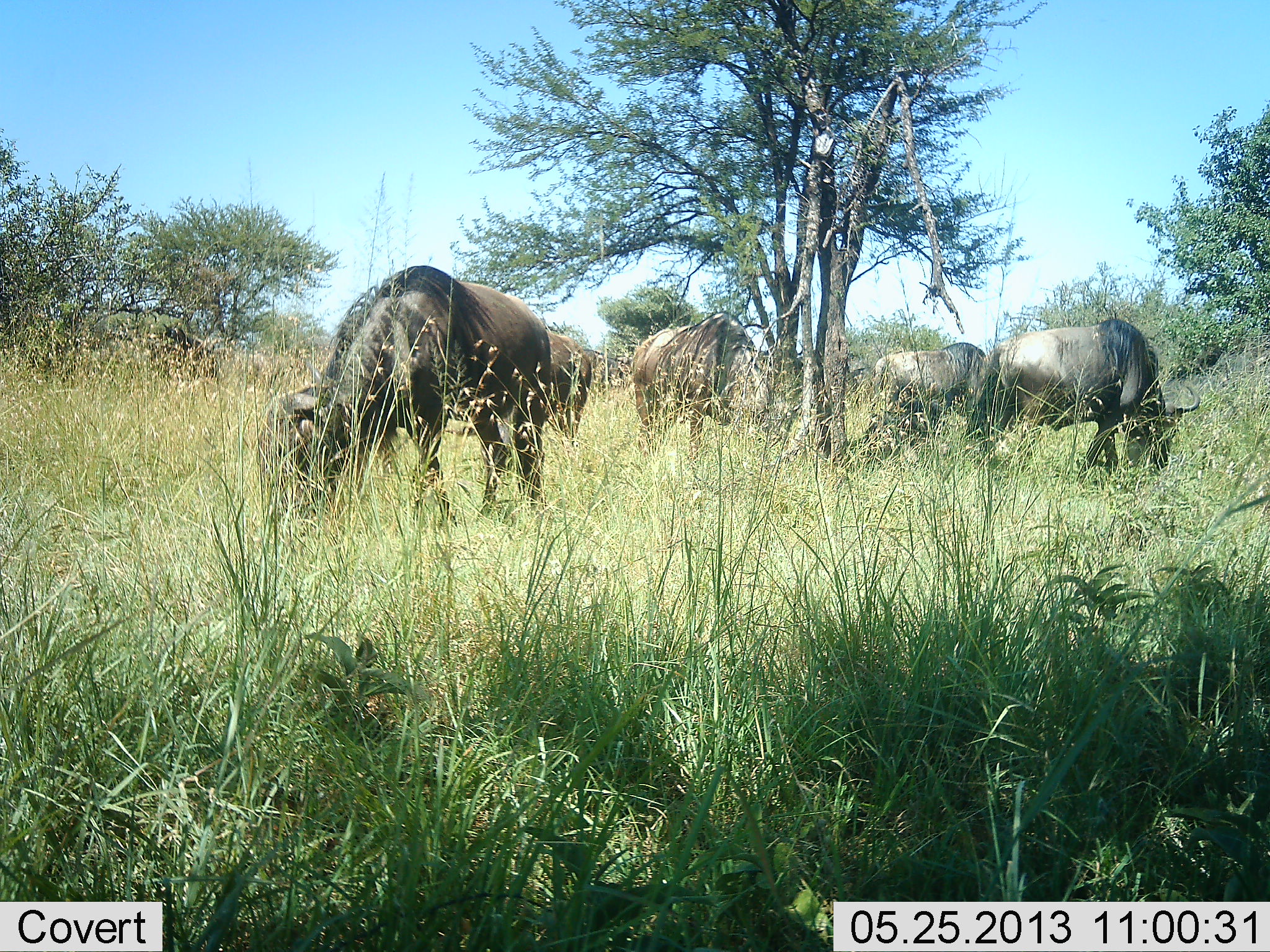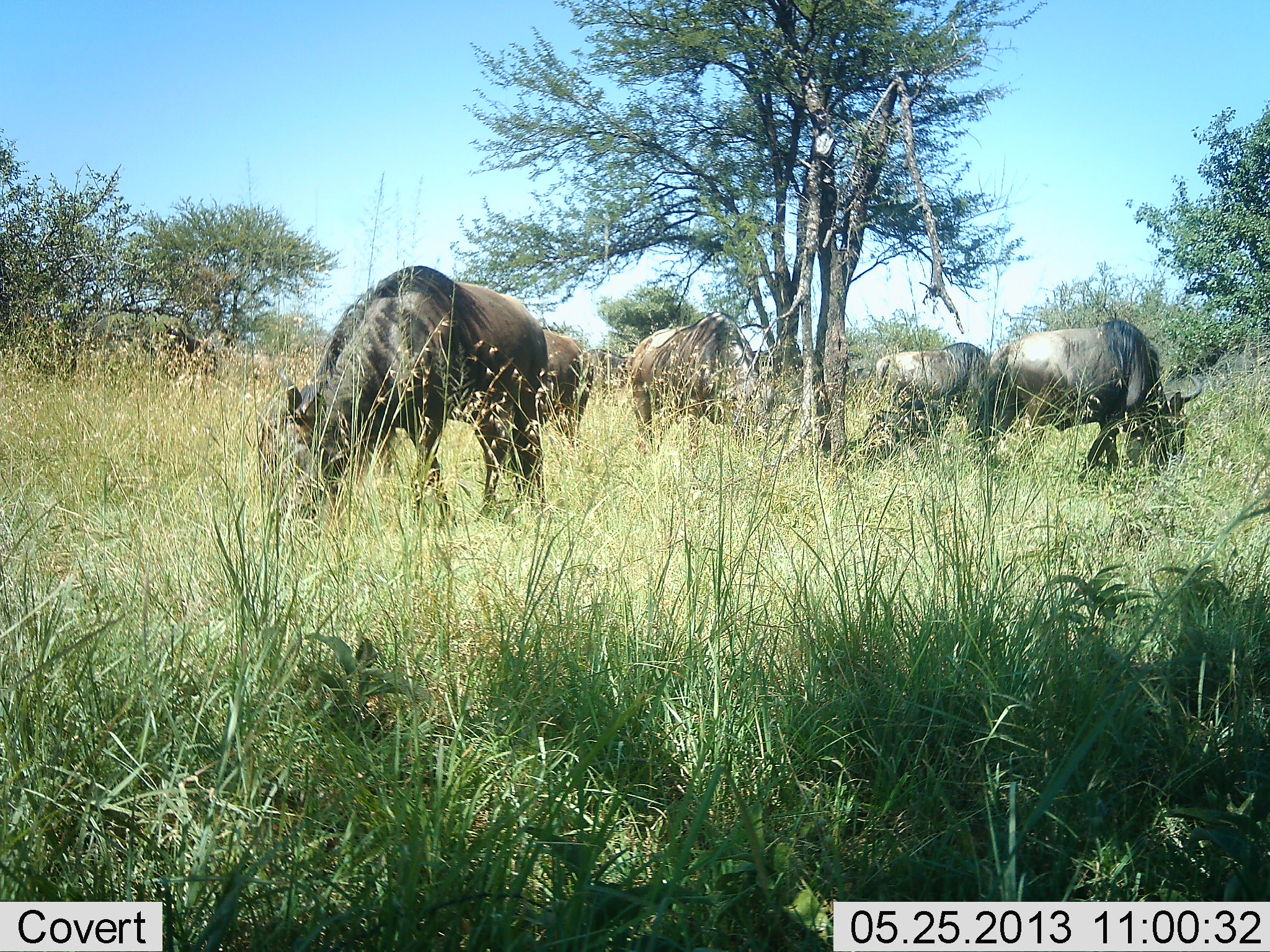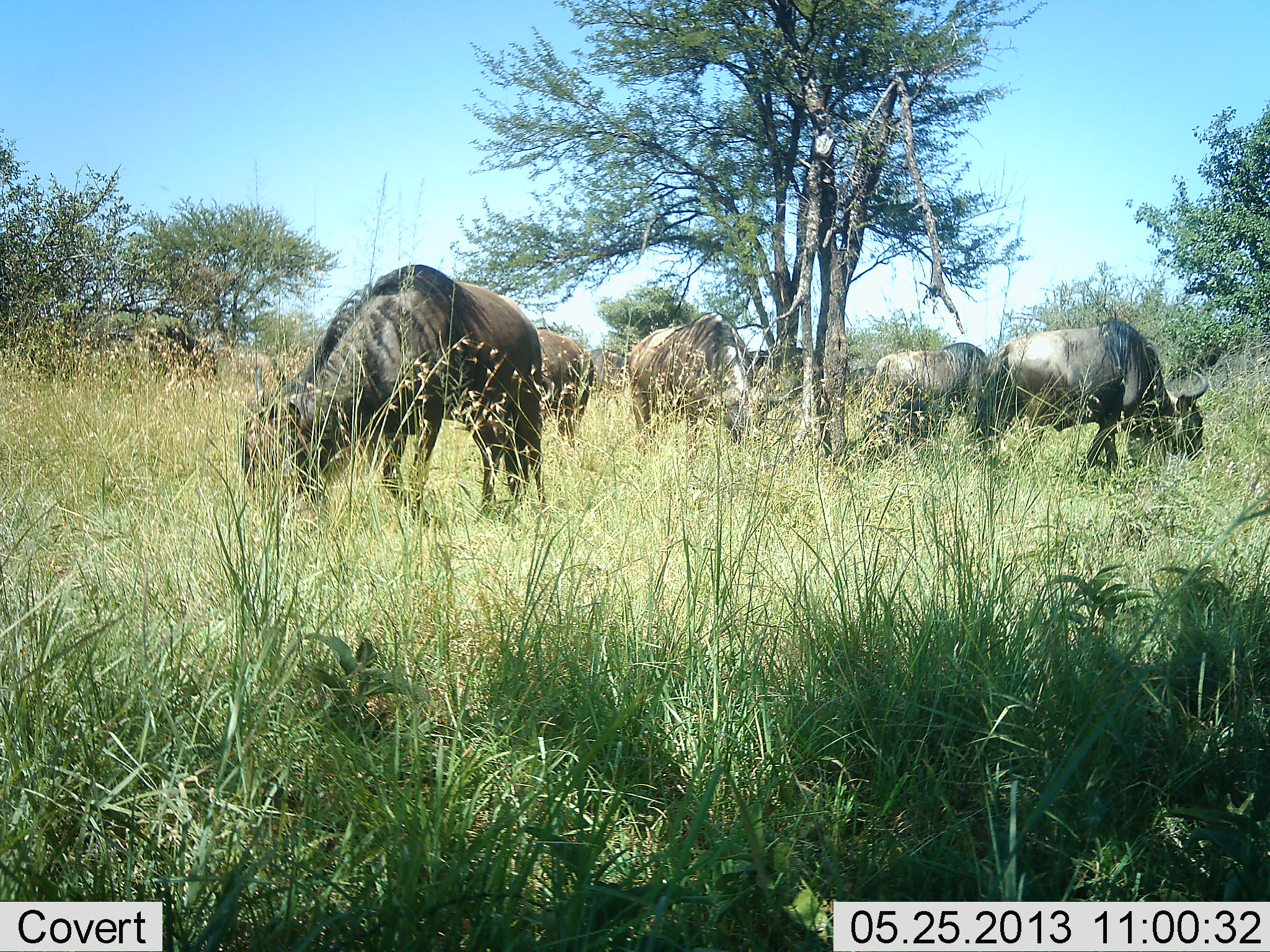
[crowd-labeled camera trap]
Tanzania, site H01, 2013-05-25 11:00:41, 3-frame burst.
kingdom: Animalia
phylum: Chordata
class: Mammalia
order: Artiodactyla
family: Bovidae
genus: Connochaetes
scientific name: Connochaetes taurinus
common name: blue wildebeest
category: wildebeest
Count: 6.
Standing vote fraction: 33%.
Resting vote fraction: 10%.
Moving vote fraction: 10%.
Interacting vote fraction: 0%.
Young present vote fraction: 0%.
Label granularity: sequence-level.